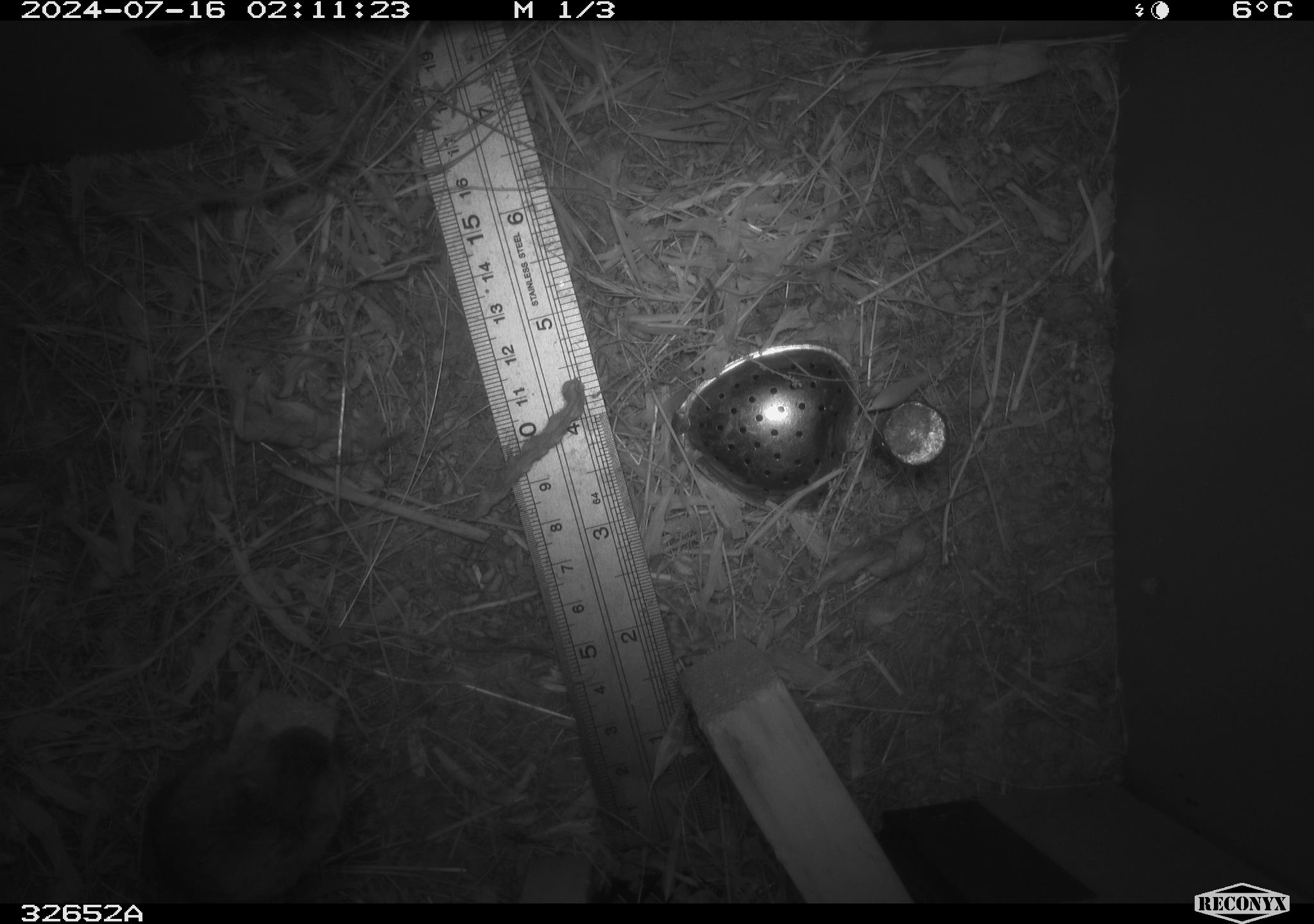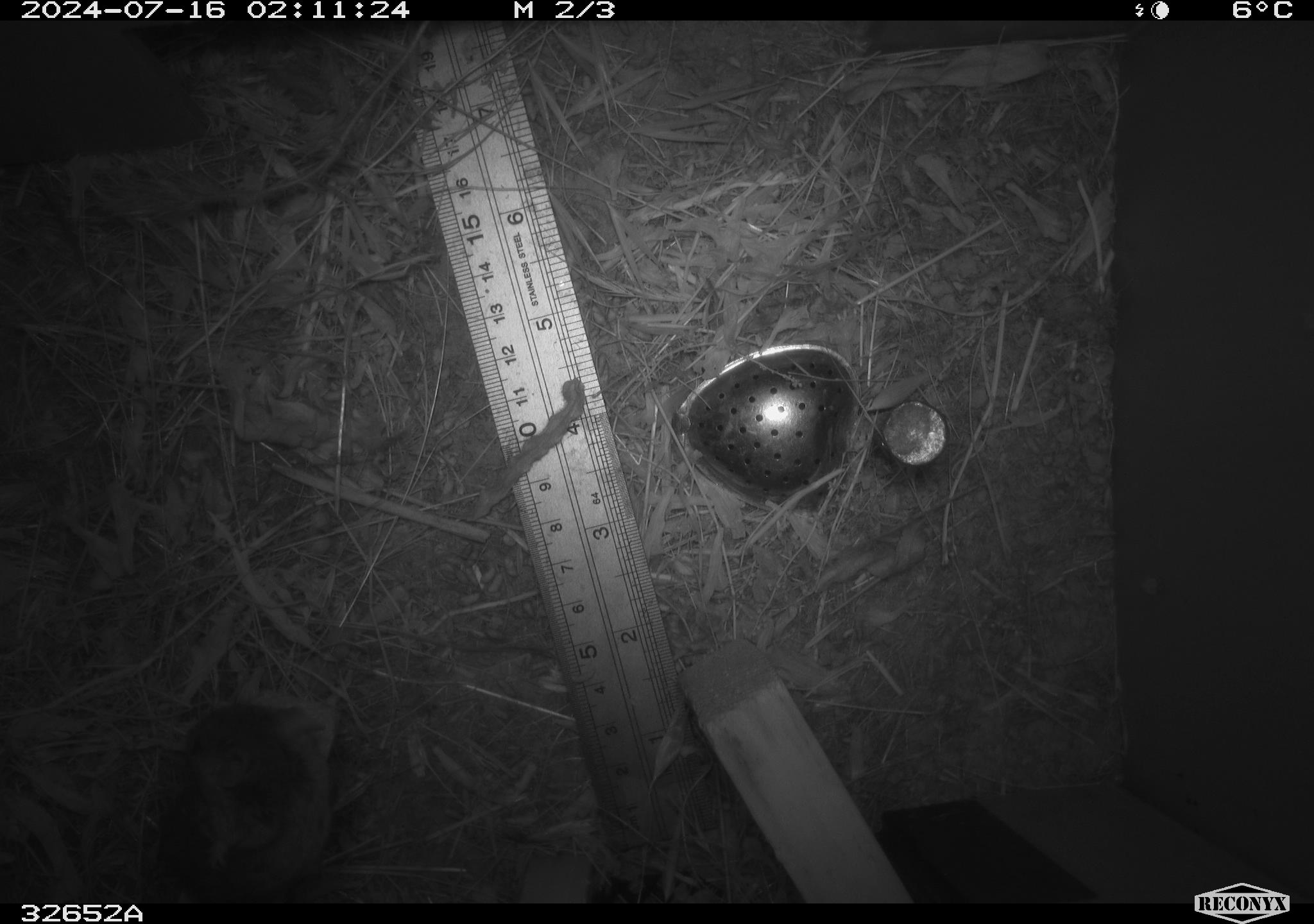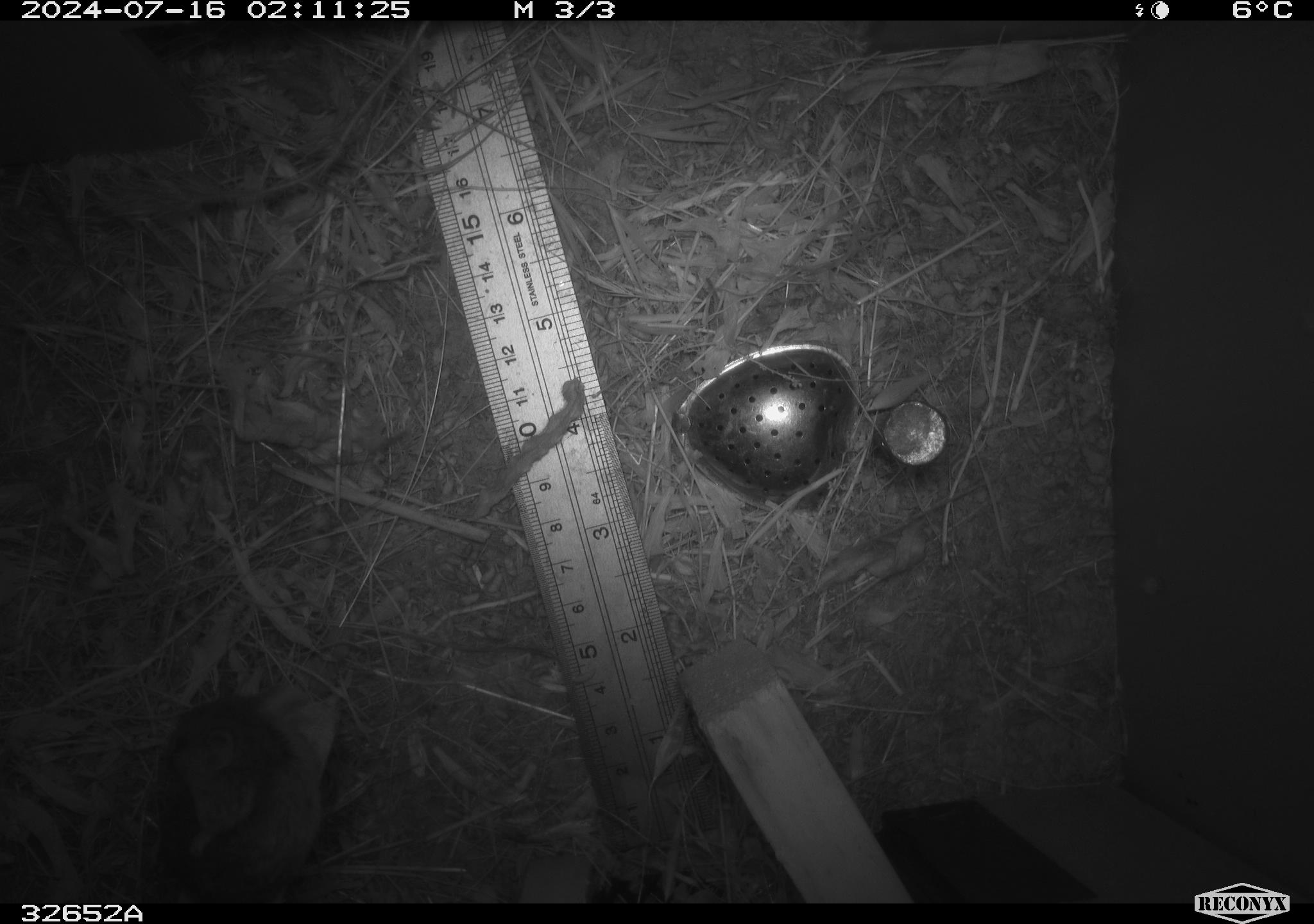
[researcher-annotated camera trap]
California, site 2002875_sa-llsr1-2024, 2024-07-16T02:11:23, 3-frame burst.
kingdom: Animalia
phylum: Chordata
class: Mammalia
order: Rodentia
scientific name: Rodentia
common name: mouse species